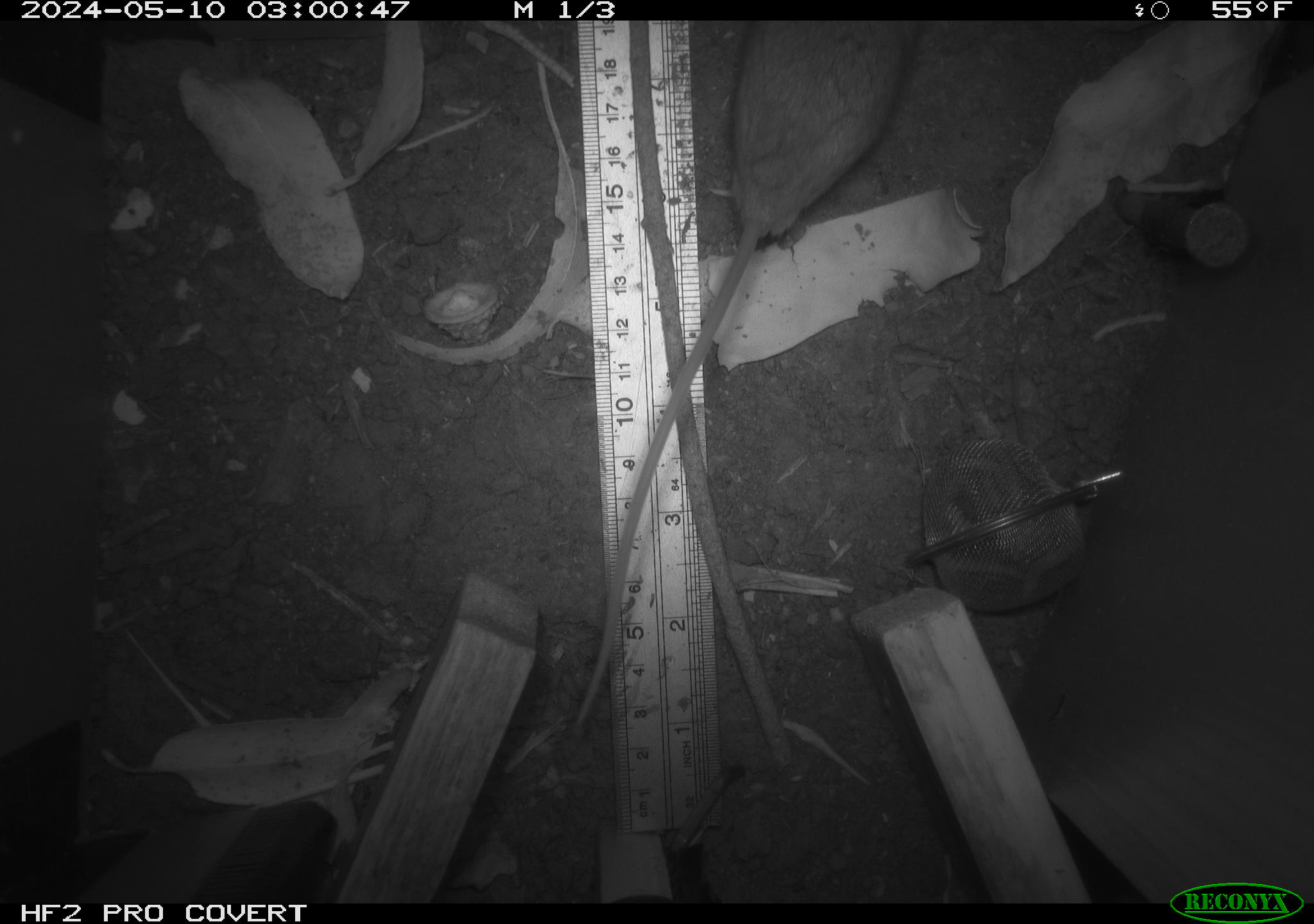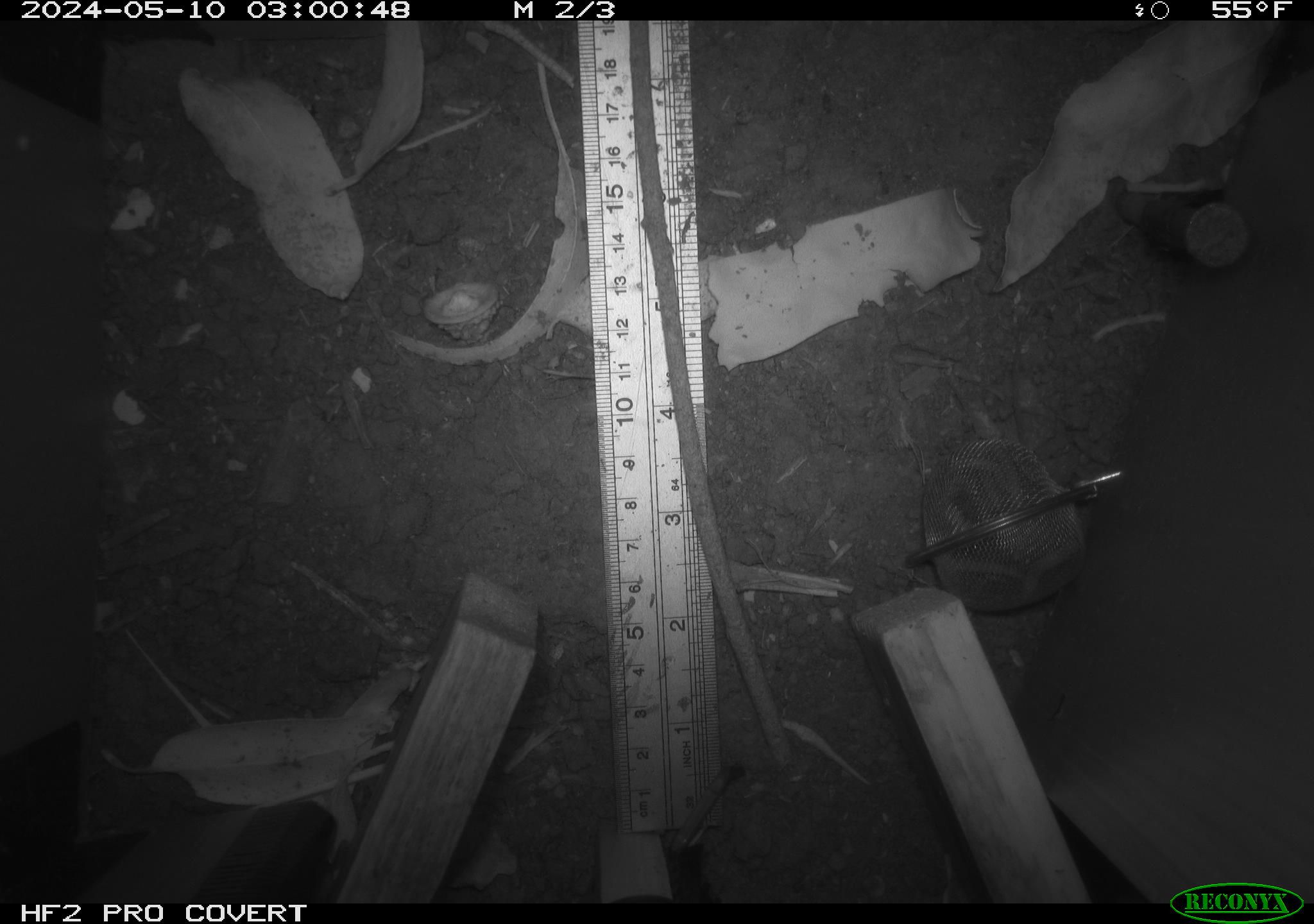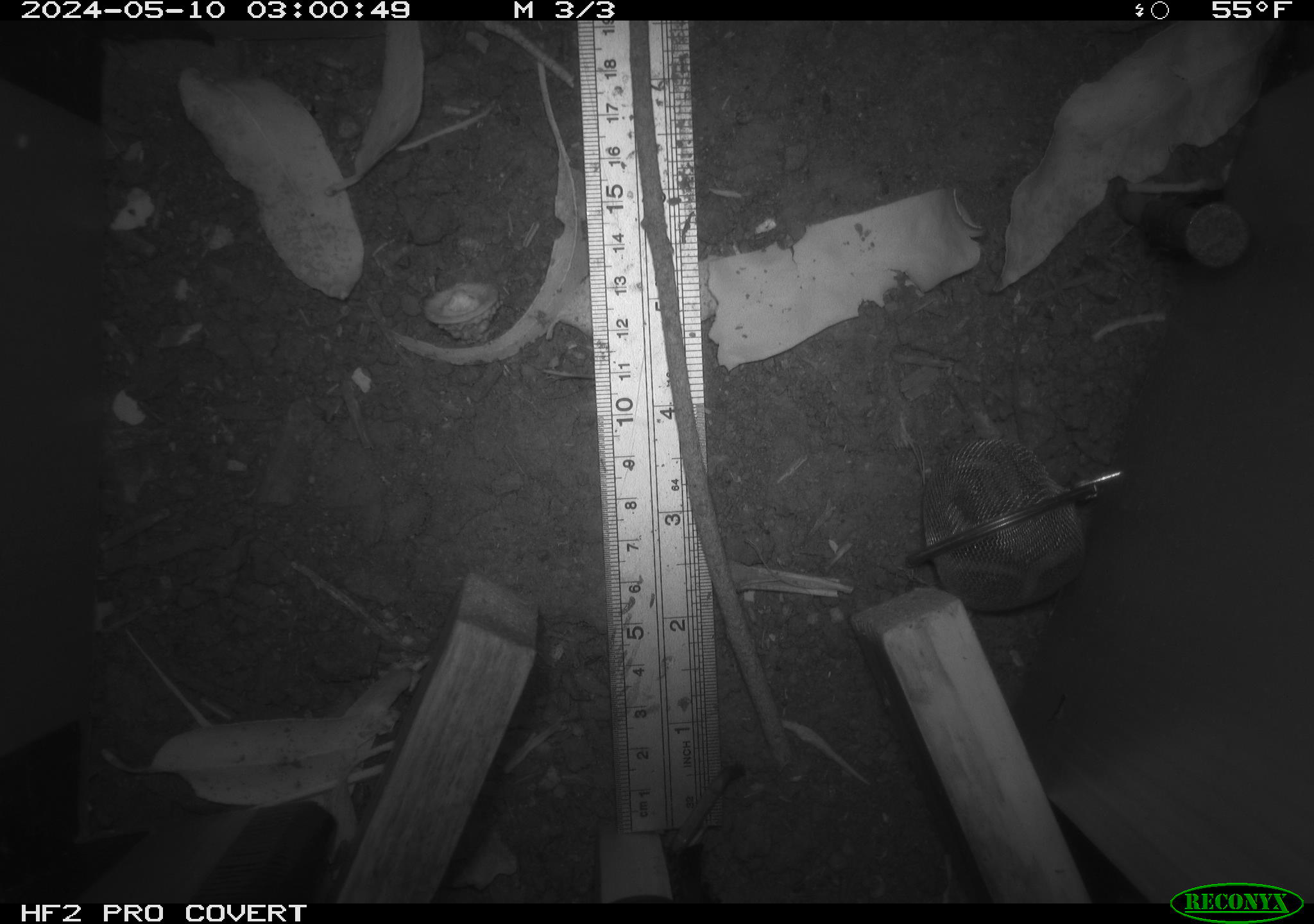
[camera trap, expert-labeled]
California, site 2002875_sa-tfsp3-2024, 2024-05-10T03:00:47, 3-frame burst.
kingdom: Animalia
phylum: Chordata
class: Mammalia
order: Rodentia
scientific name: Rodentia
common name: mouse species